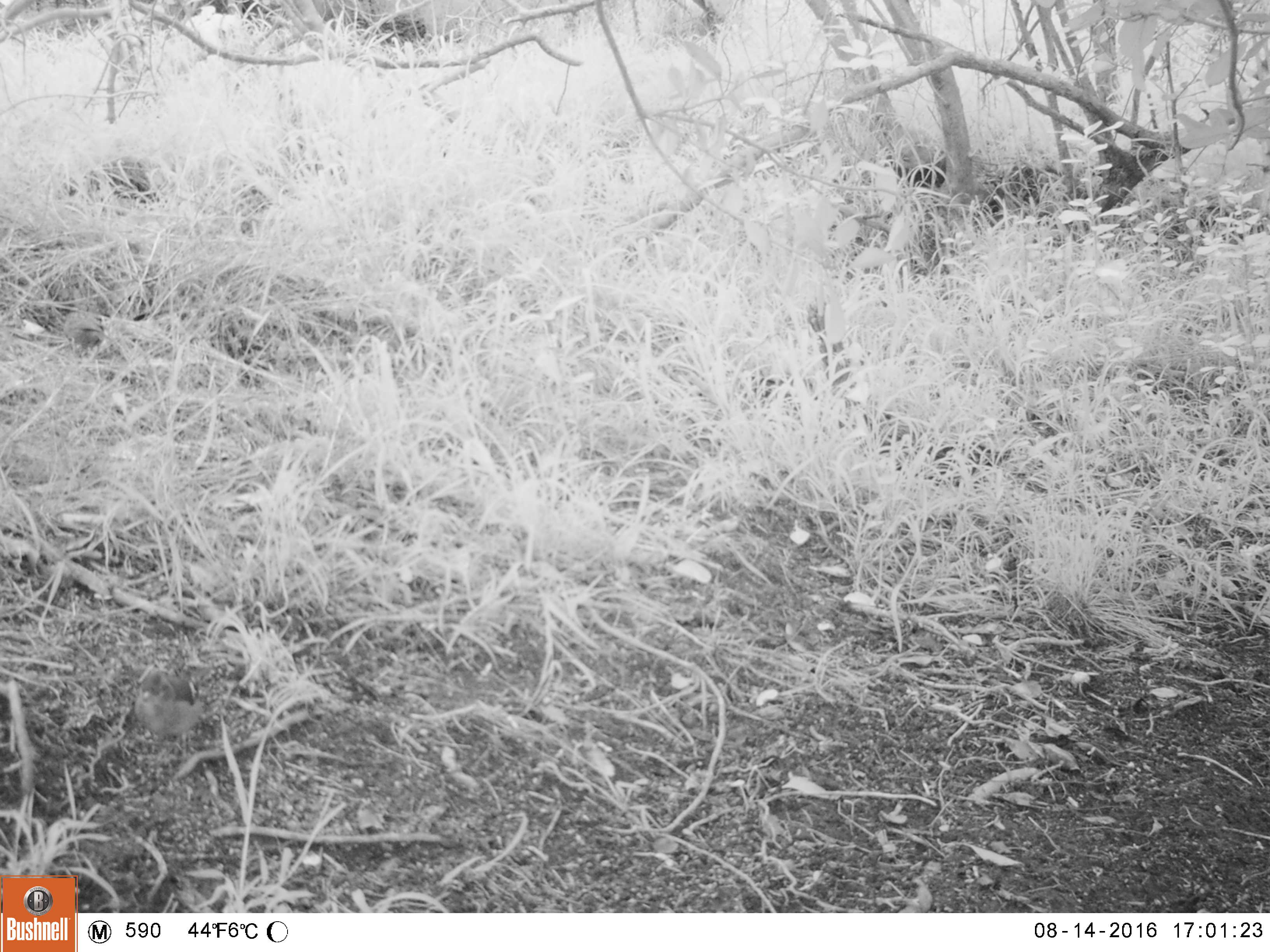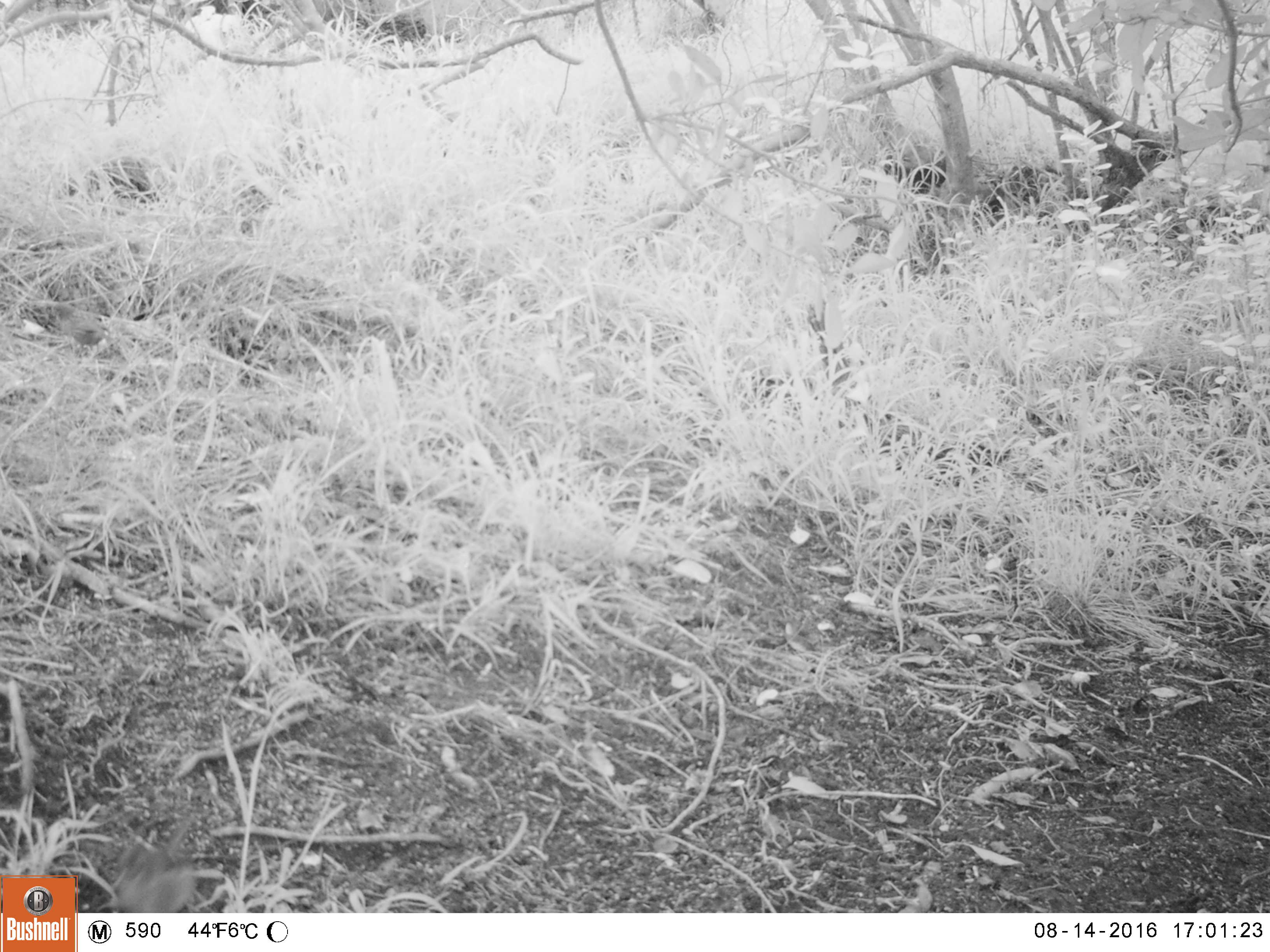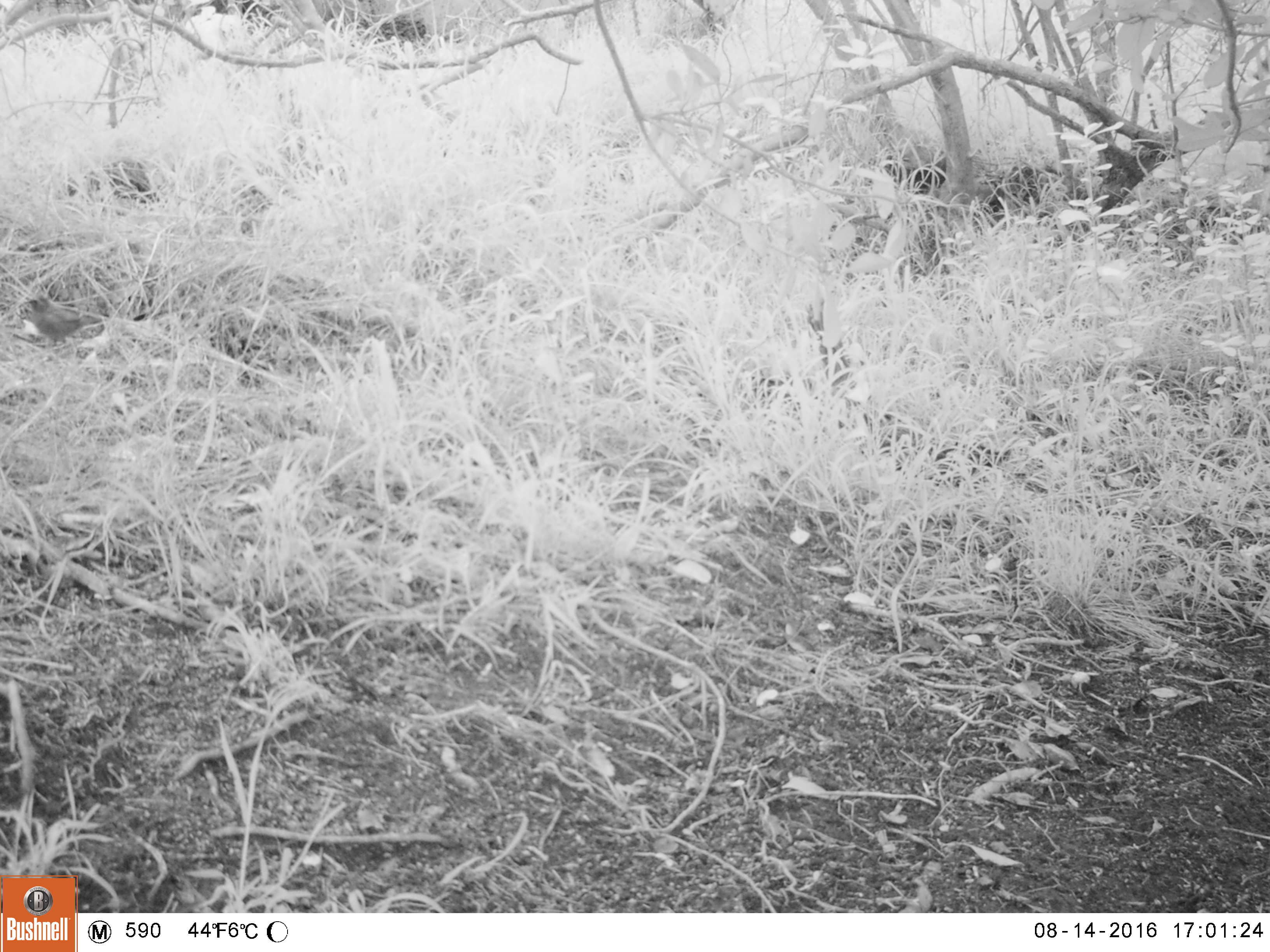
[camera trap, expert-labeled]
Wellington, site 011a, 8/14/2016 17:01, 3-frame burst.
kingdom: Animalia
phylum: Chordata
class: Aves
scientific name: Aves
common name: bird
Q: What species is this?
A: Bird (Aves).